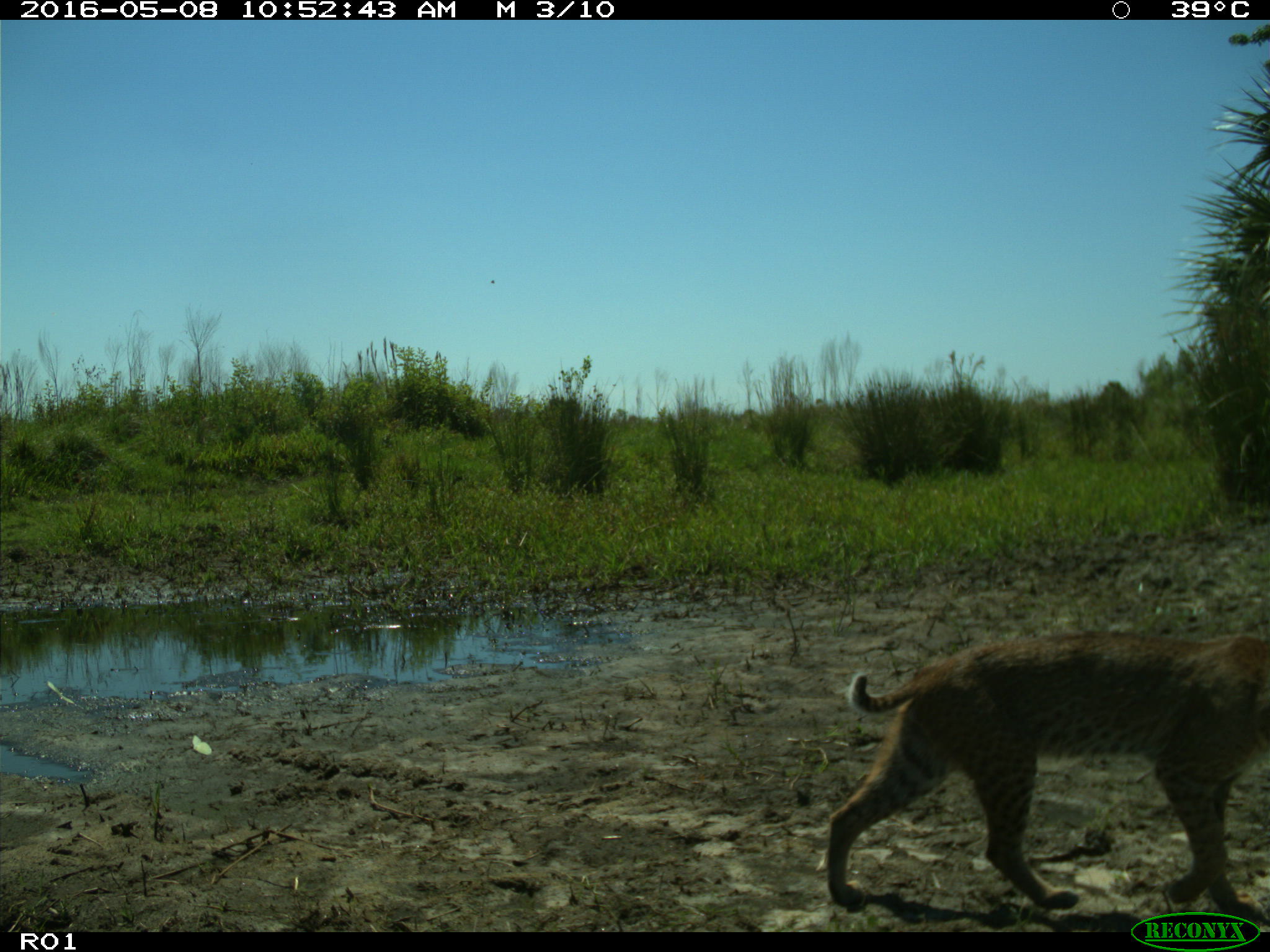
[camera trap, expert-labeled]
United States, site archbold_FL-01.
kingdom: Animalia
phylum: Chordata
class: Mammalia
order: Carnivora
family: Felidae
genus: Lynx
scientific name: Lynx rufus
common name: bobcat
Lynx rufus (bobcat).